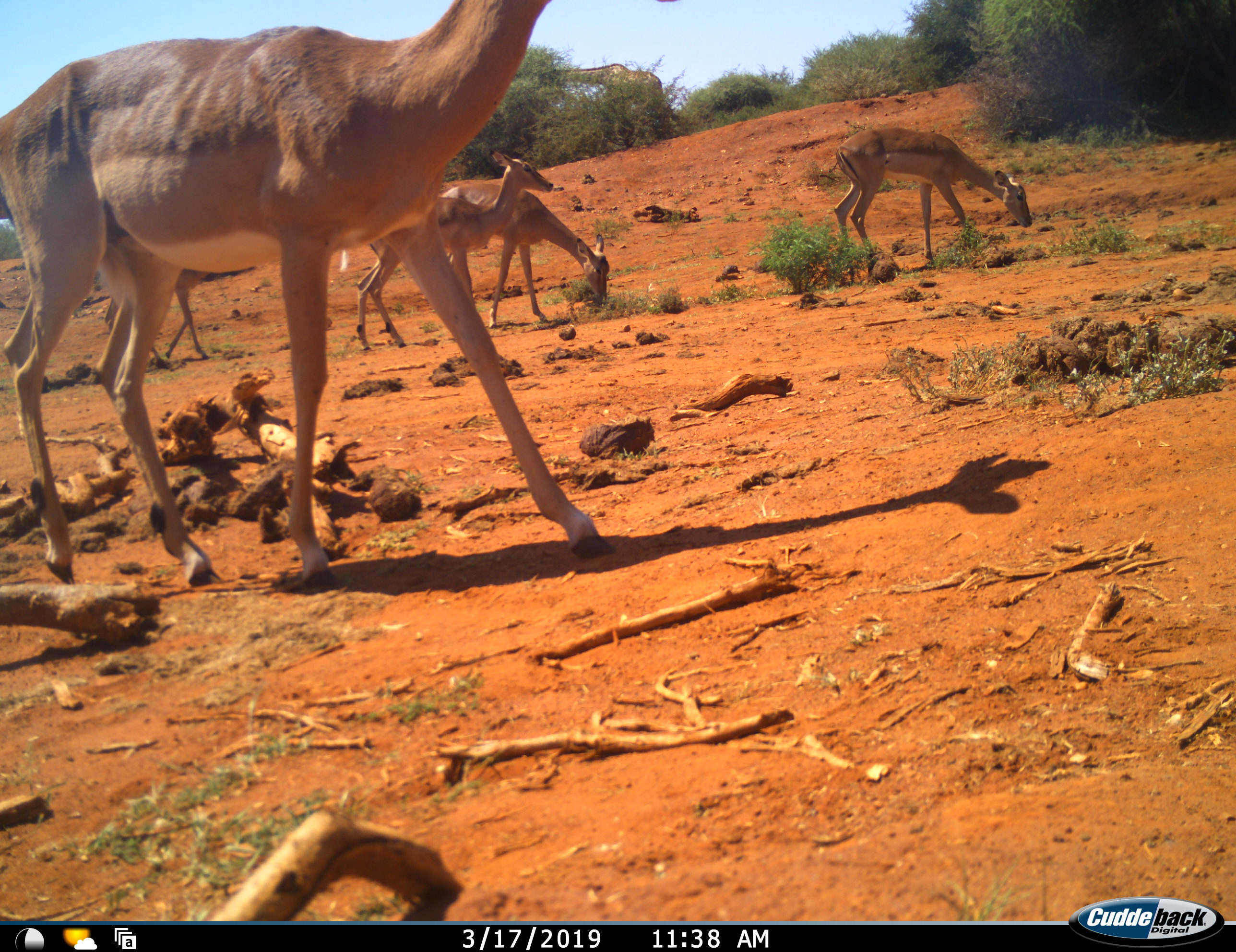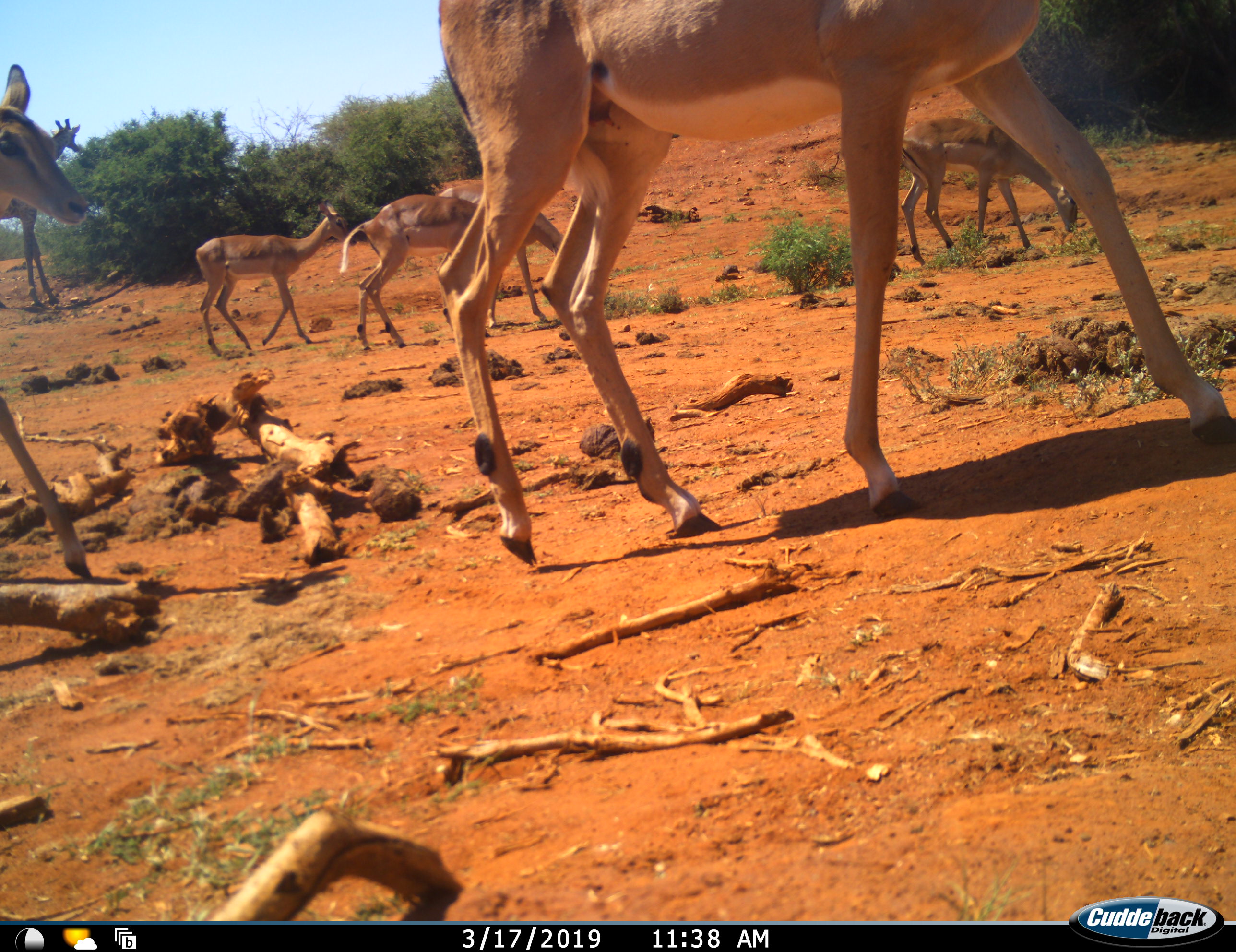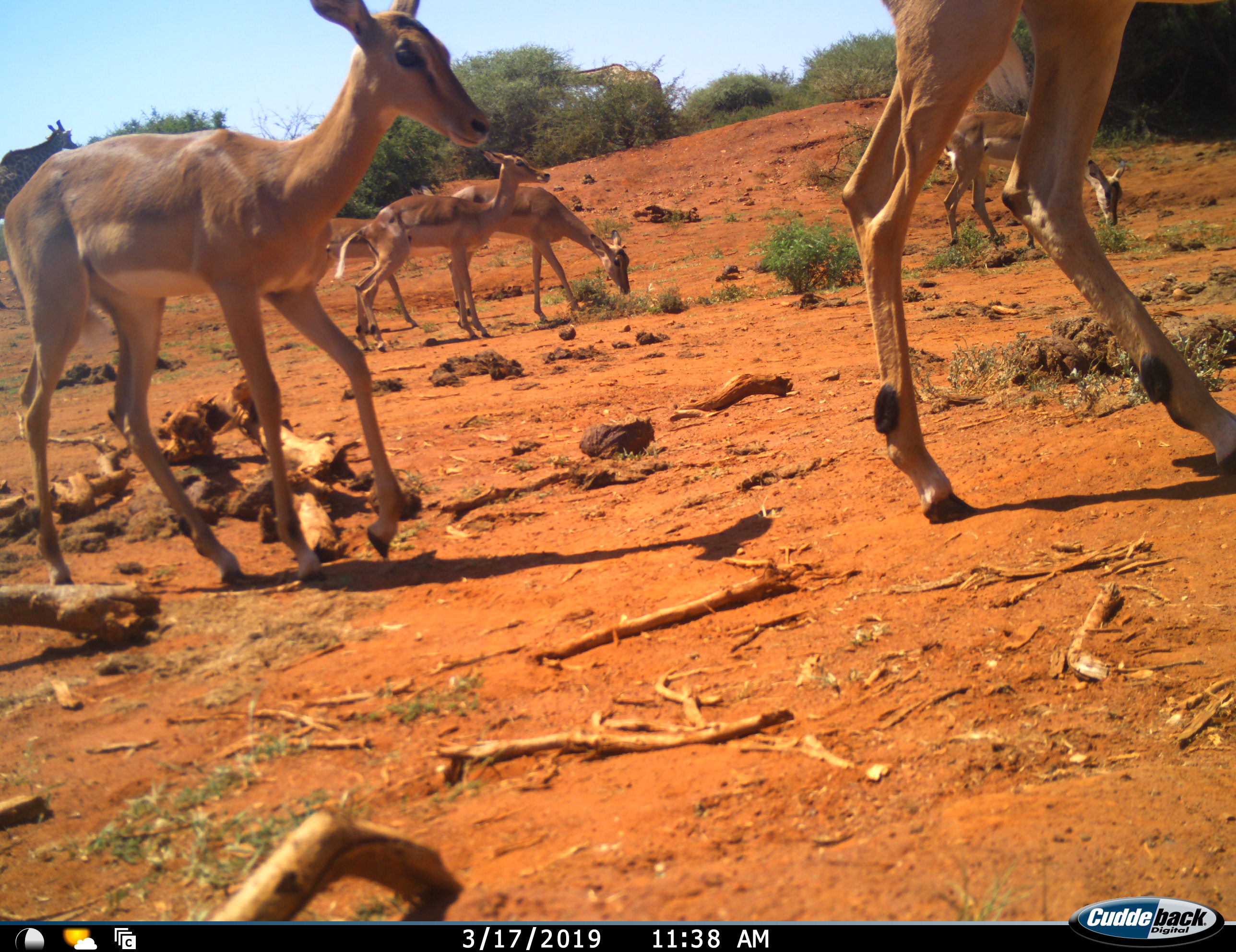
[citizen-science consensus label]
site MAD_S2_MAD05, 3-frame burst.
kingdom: Animalia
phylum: Chordata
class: Mammalia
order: Artiodactyla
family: Bovidae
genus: Aepyceros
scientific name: Aepyceros melampus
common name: impala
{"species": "impala (Aepyceros melampus)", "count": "6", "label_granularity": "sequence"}